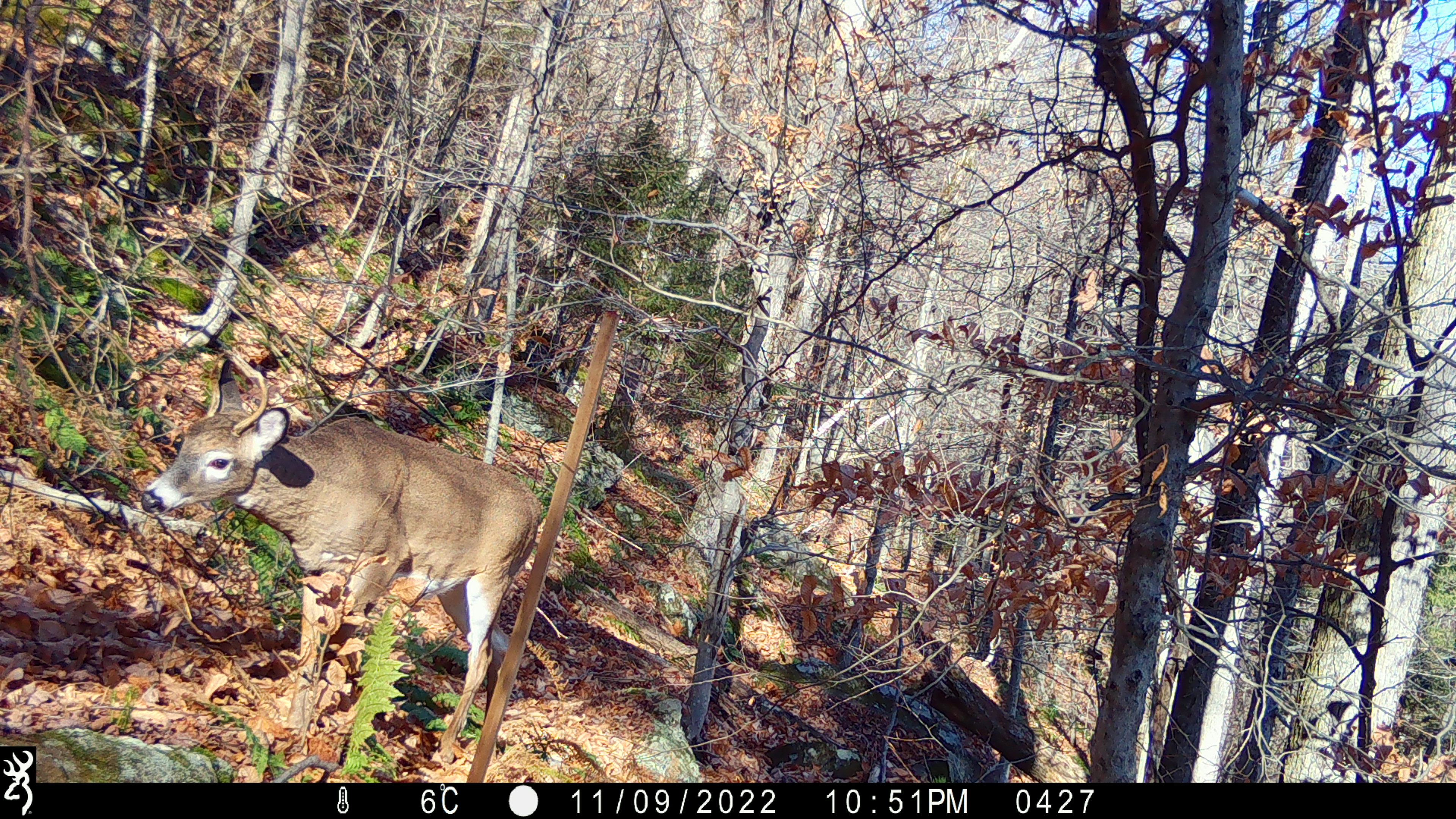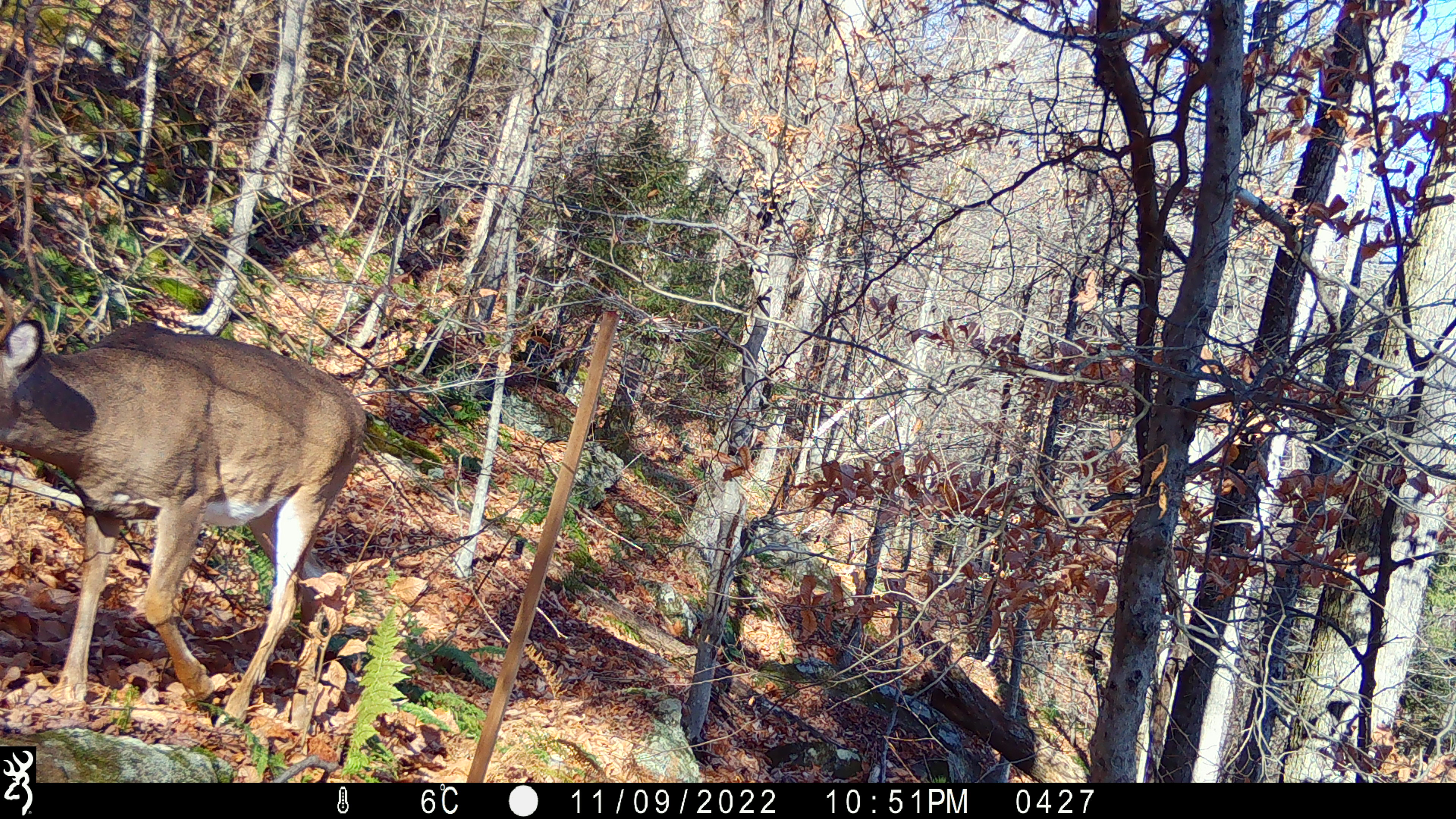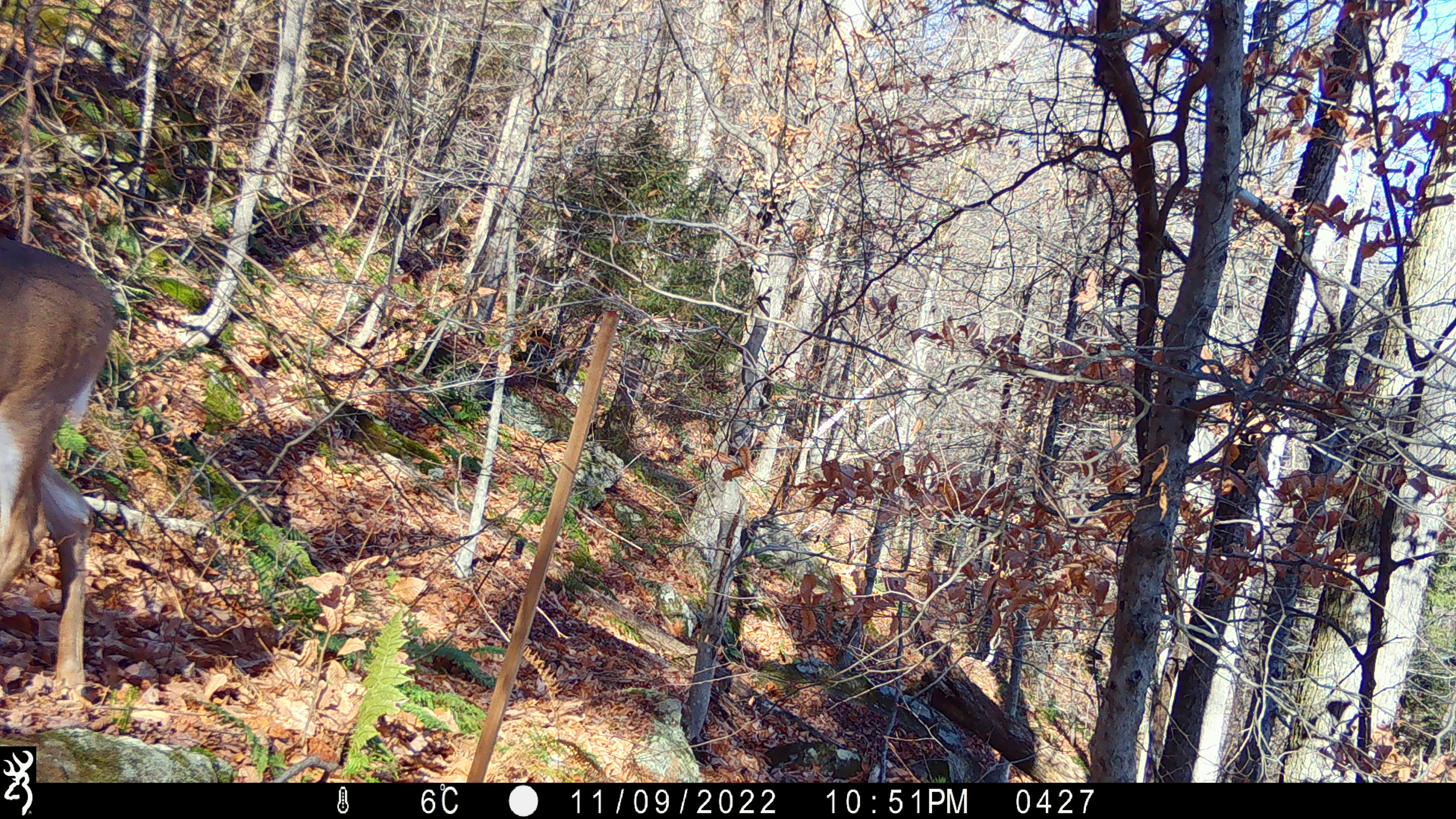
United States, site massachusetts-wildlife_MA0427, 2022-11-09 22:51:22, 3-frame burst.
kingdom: Animalia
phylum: Chordata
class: Mammalia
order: Artiodactyla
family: Cervidae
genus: Odocoileus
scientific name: Odocoileus virginianus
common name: white-tailed deer